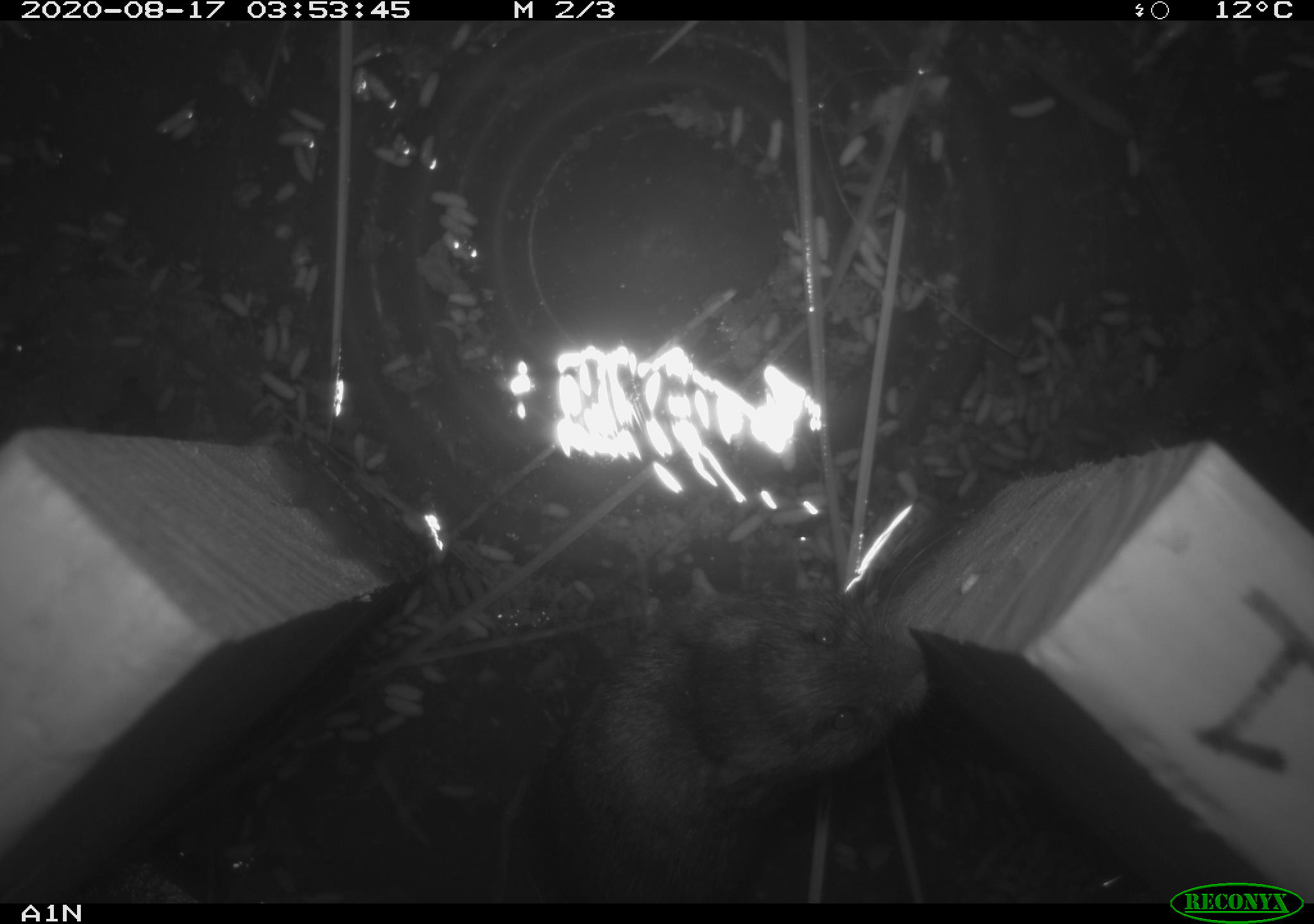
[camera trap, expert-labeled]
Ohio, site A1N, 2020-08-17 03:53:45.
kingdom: Animalia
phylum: Chordata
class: Mammalia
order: Rodentia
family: Cricetidae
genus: Microtus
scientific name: Microtus pennsylvanicus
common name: meadow vole